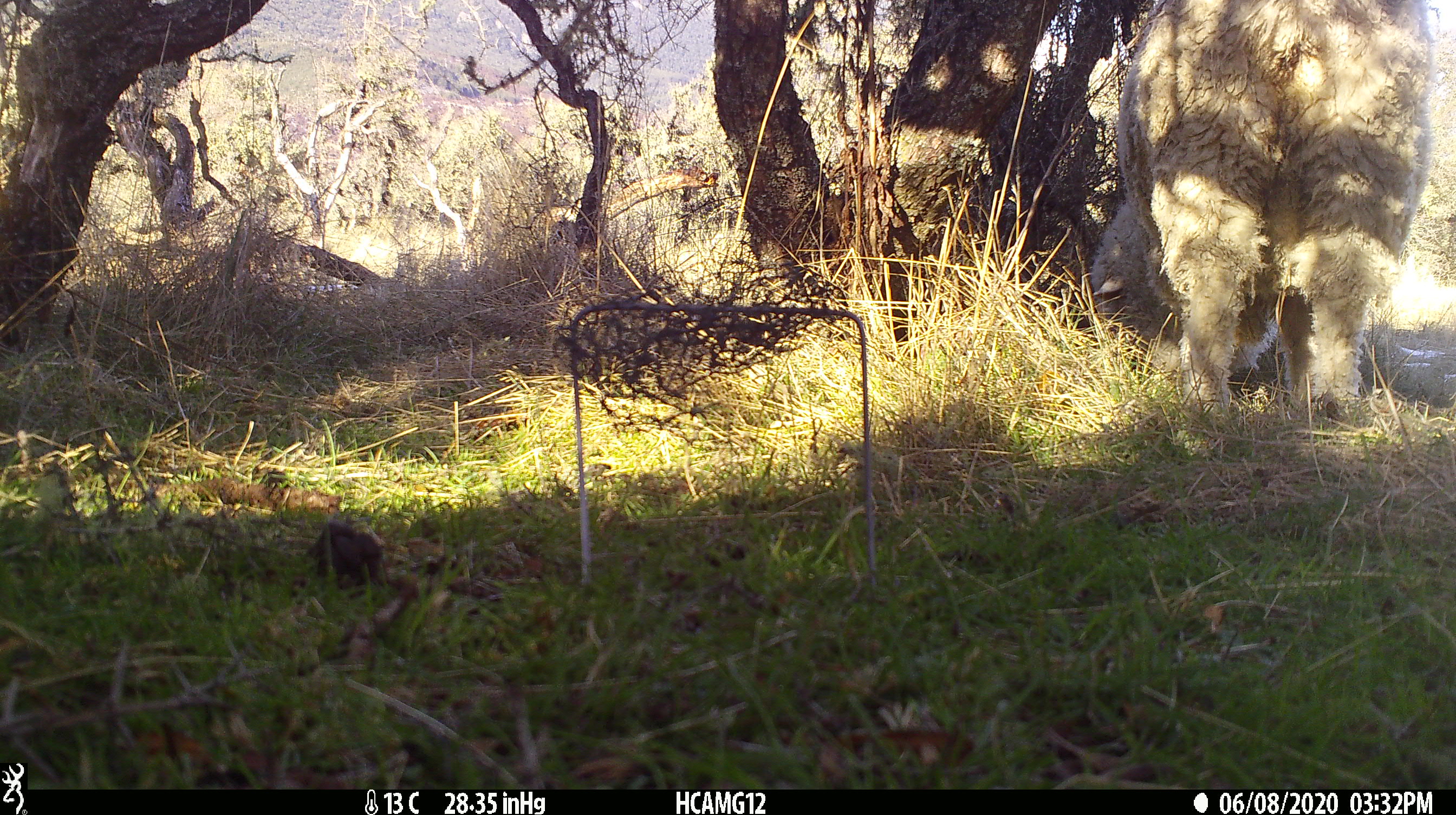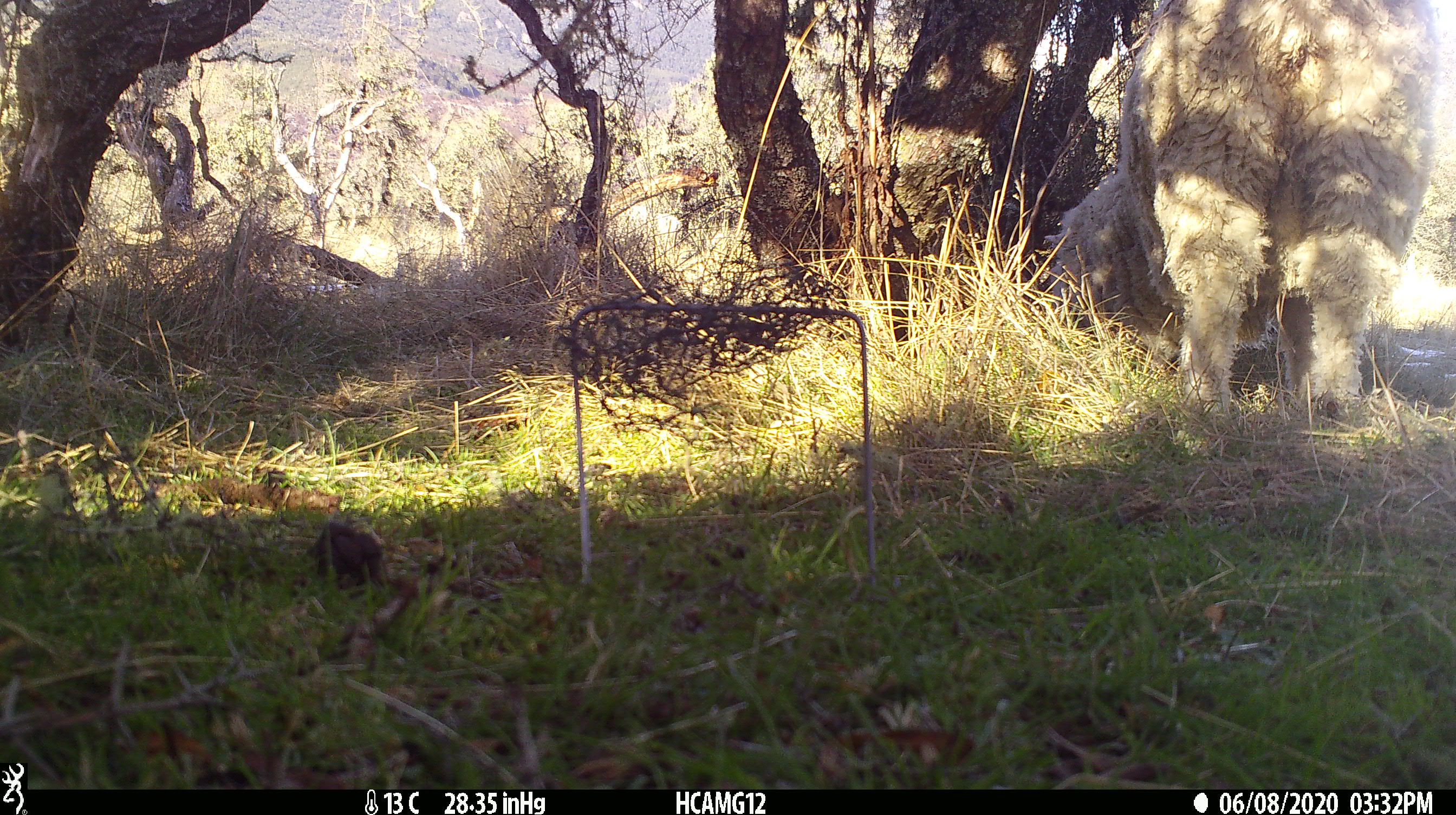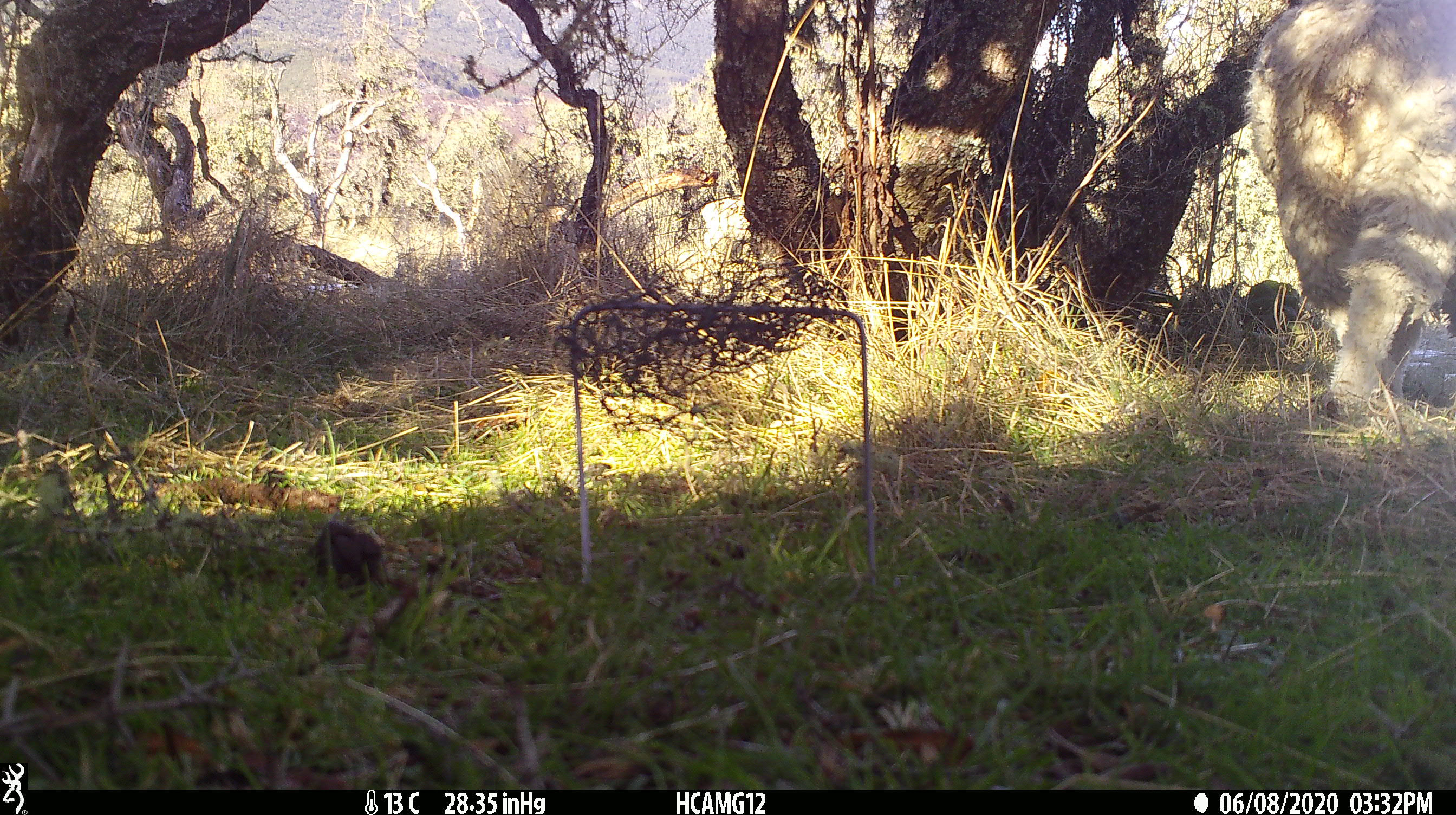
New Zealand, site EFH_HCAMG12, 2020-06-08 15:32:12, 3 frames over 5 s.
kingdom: Animalia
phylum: Chordata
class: Mammalia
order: Artiodactyla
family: Bovidae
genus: Ovis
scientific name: Ovis aries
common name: domestic sheep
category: sheep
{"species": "sheep (domestic sheep) (Ovis aries)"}